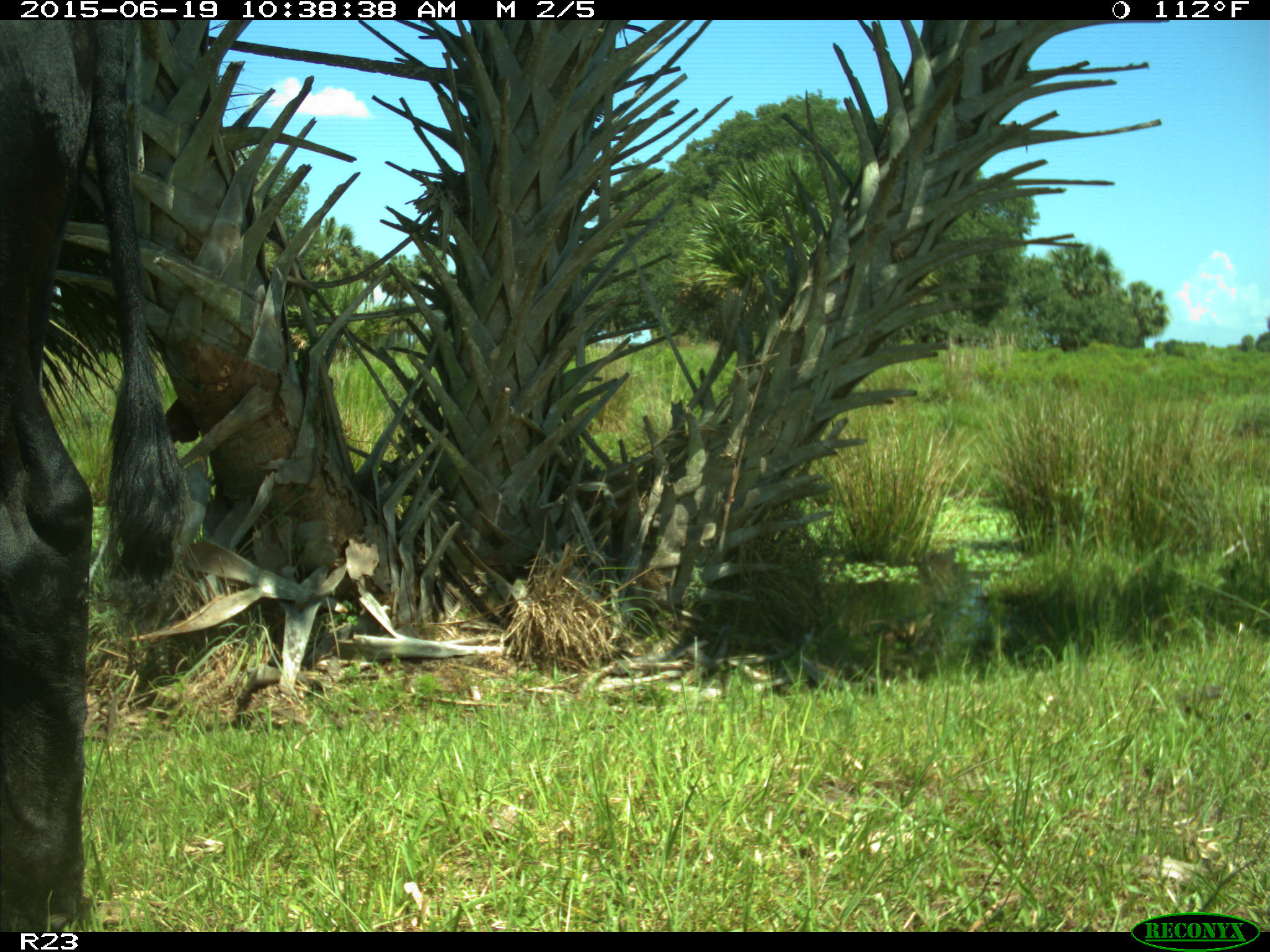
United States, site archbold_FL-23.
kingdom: Animalia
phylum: Chordata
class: Mammalia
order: Artiodactyla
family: Bovidae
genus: Bos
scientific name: Bos taurus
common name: domestic cow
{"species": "Bos taurus (domestic cow)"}